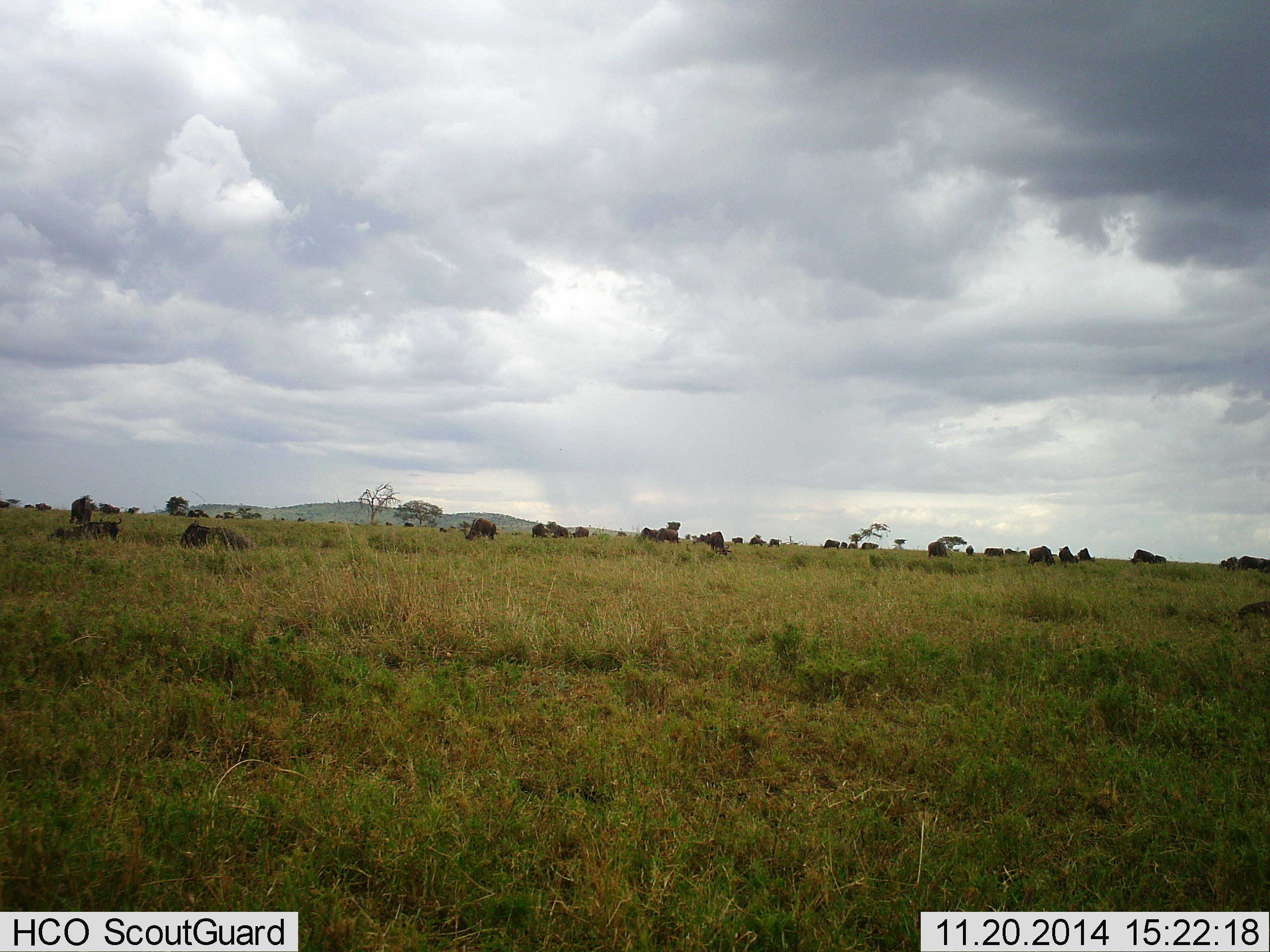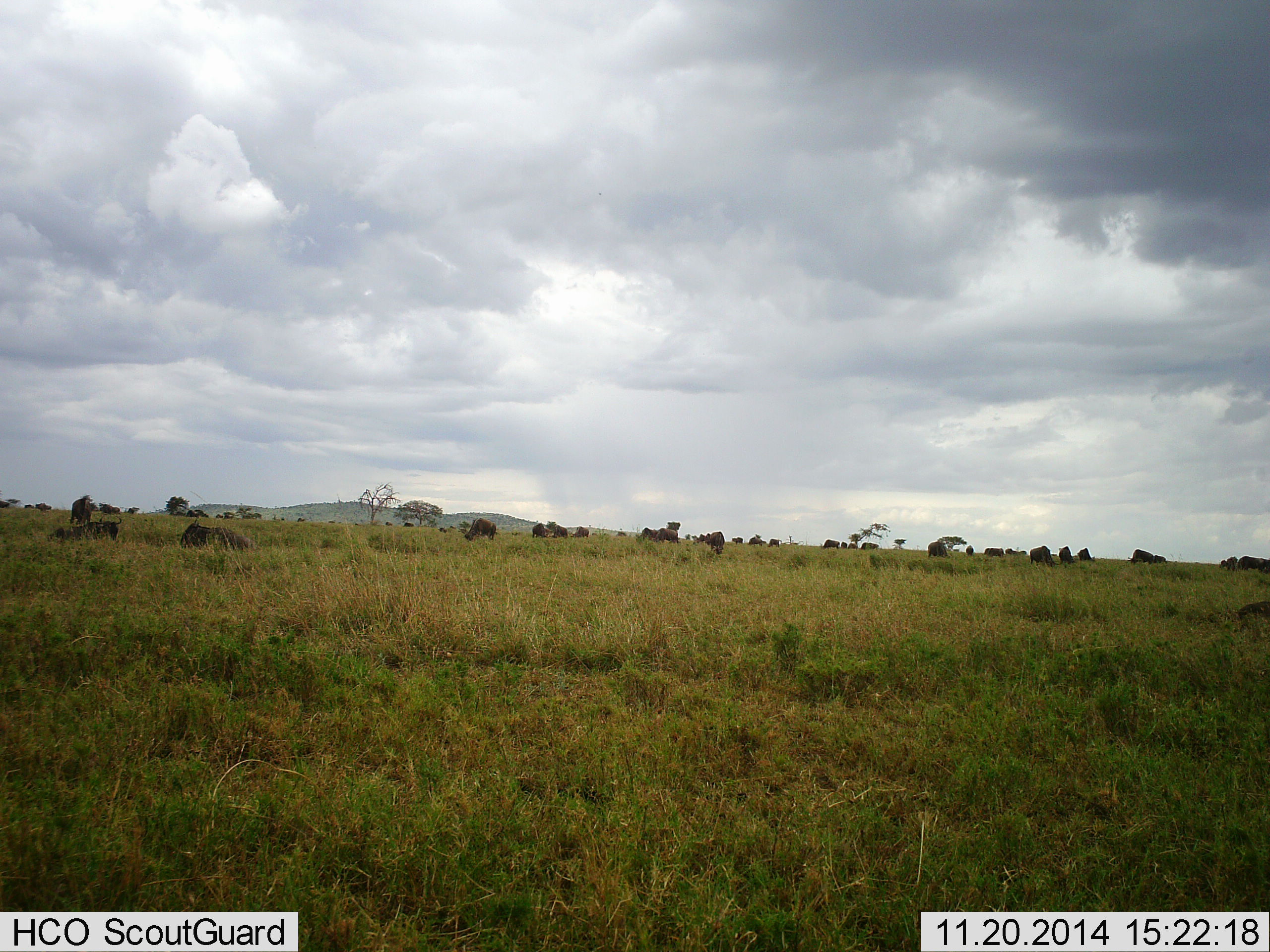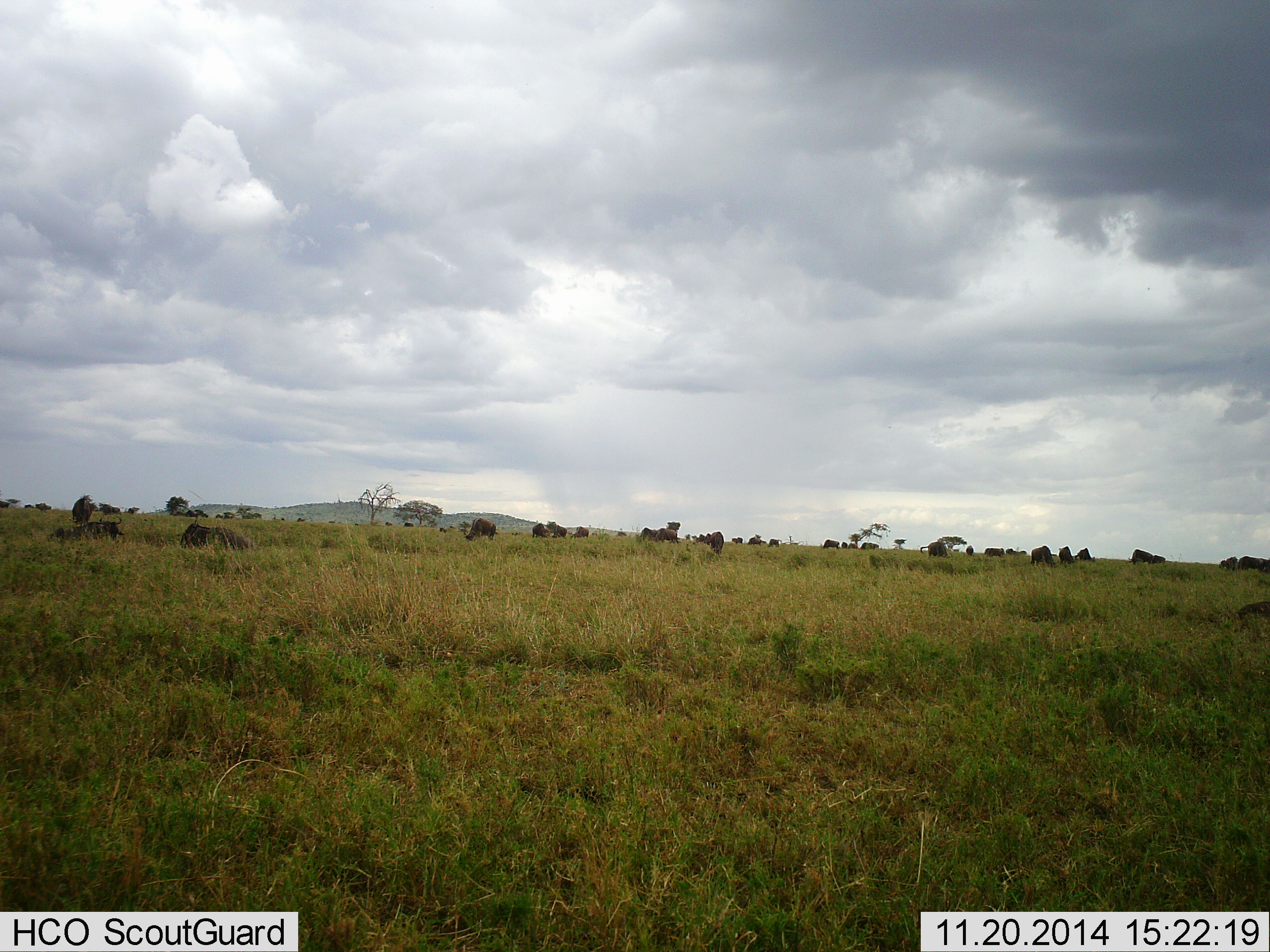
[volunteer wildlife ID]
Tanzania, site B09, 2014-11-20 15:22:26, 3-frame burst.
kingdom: Animalia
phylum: Chordata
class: Mammalia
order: Artiodactyla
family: Bovidae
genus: Connochaetes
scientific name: Connochaetes taurinus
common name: blue wildebeest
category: wildebeest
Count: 11-50.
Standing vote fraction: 30%.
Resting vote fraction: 70%.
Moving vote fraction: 20%.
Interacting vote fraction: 0%.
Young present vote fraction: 0%.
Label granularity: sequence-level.